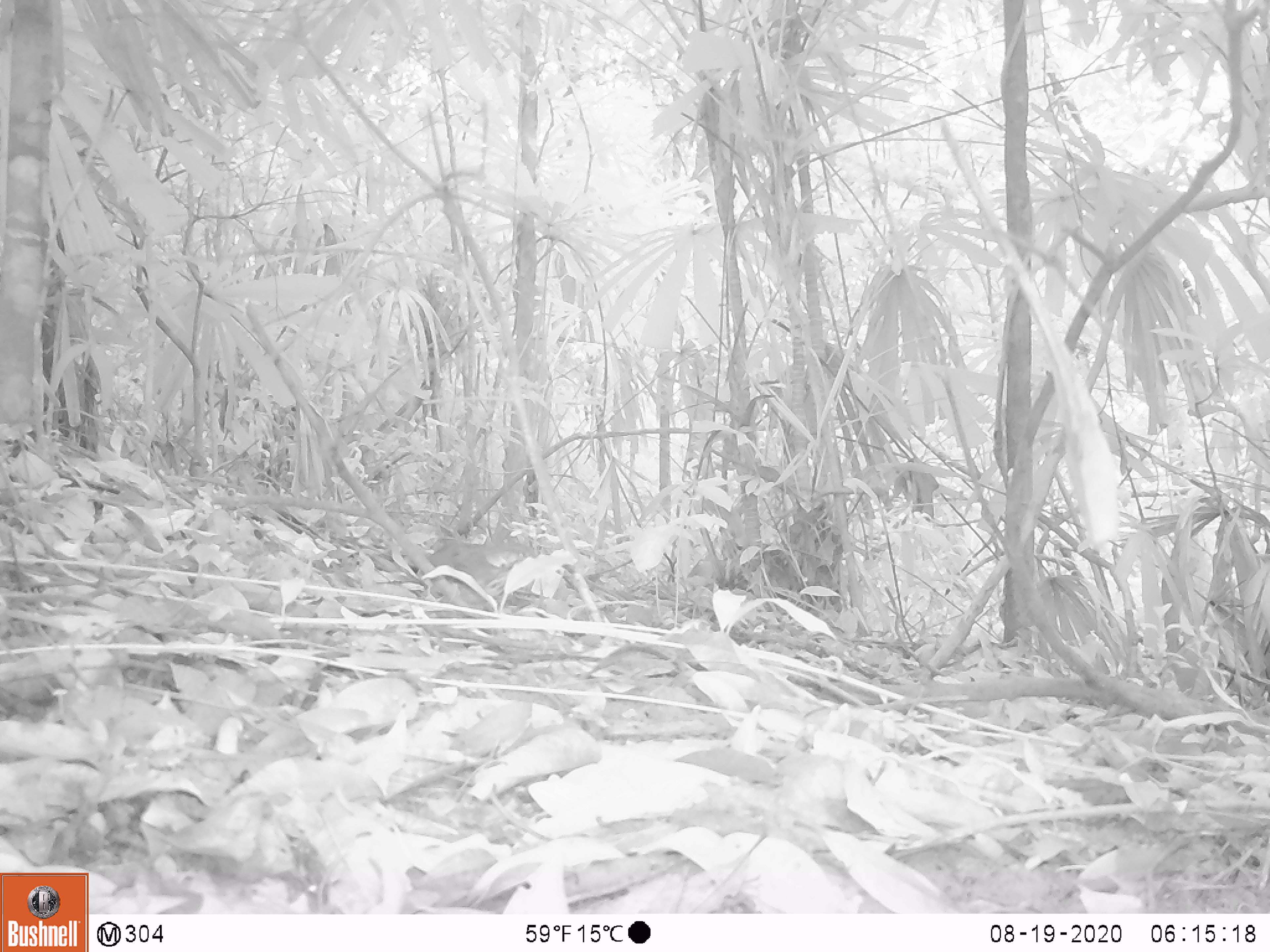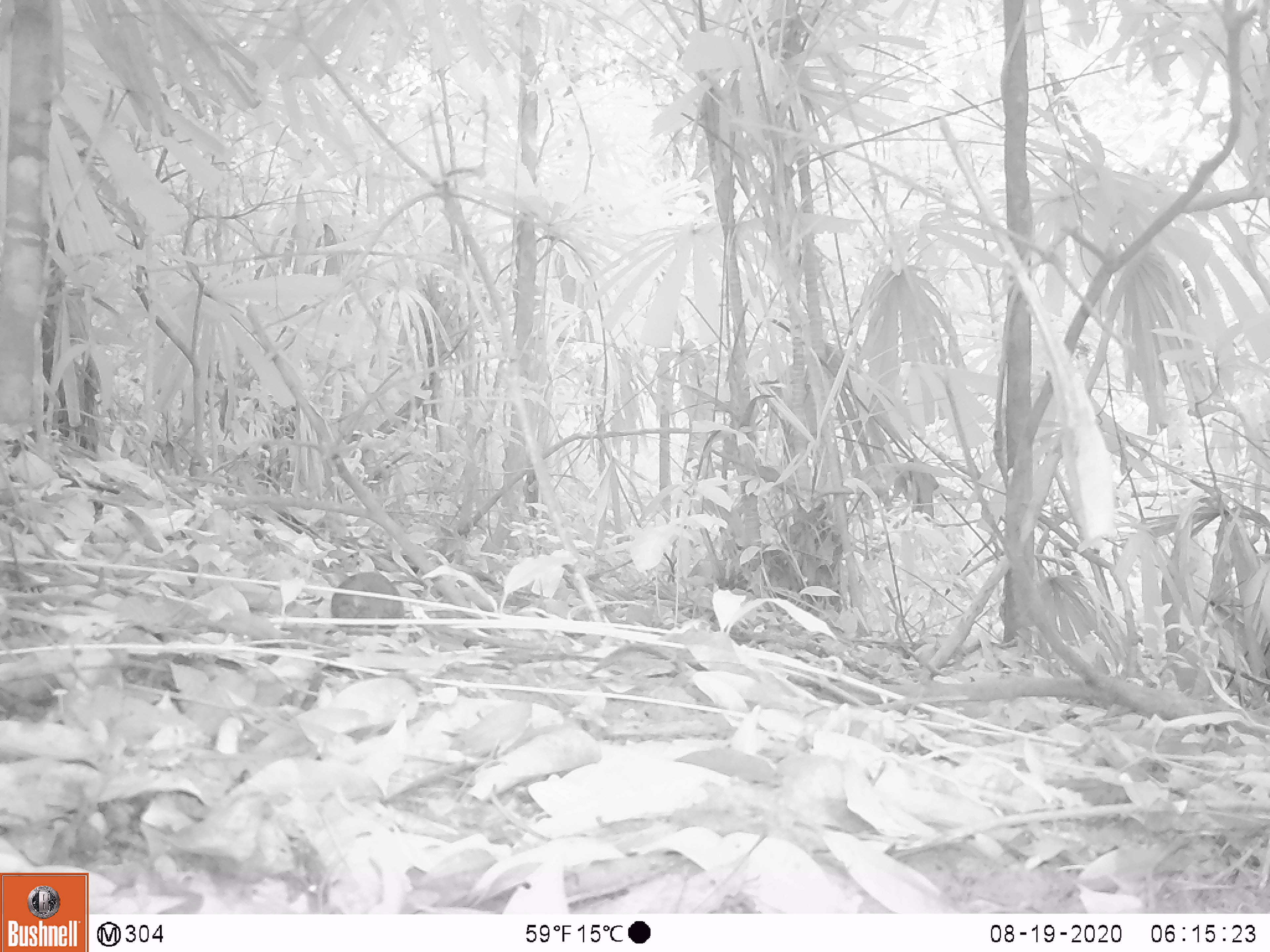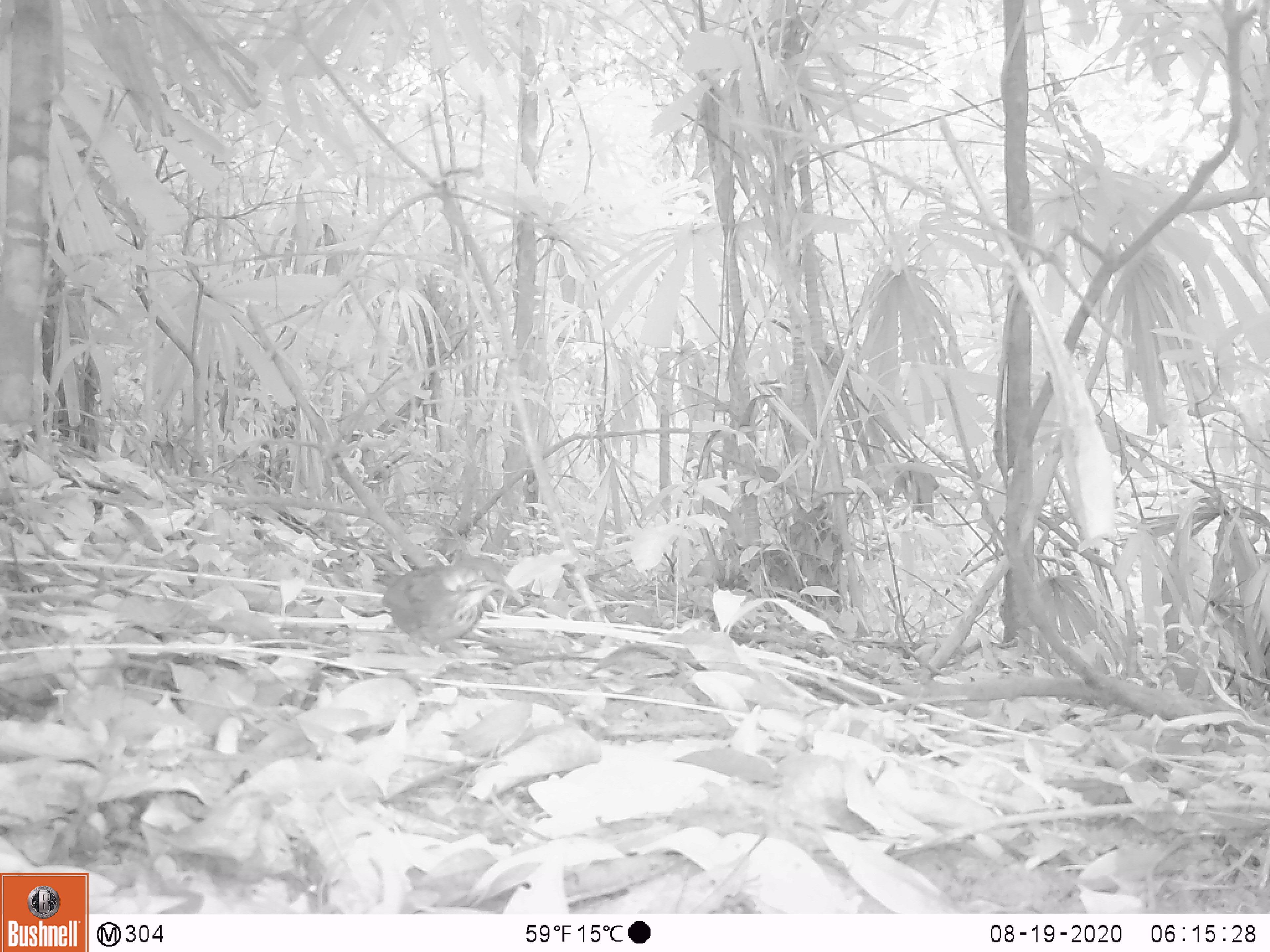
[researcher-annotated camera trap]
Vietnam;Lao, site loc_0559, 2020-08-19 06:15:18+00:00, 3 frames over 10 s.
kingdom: Animalia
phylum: Chordata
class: Aves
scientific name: Aves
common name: bird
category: unidentified bird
Unidentified bird (bird) (Aves). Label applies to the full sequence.